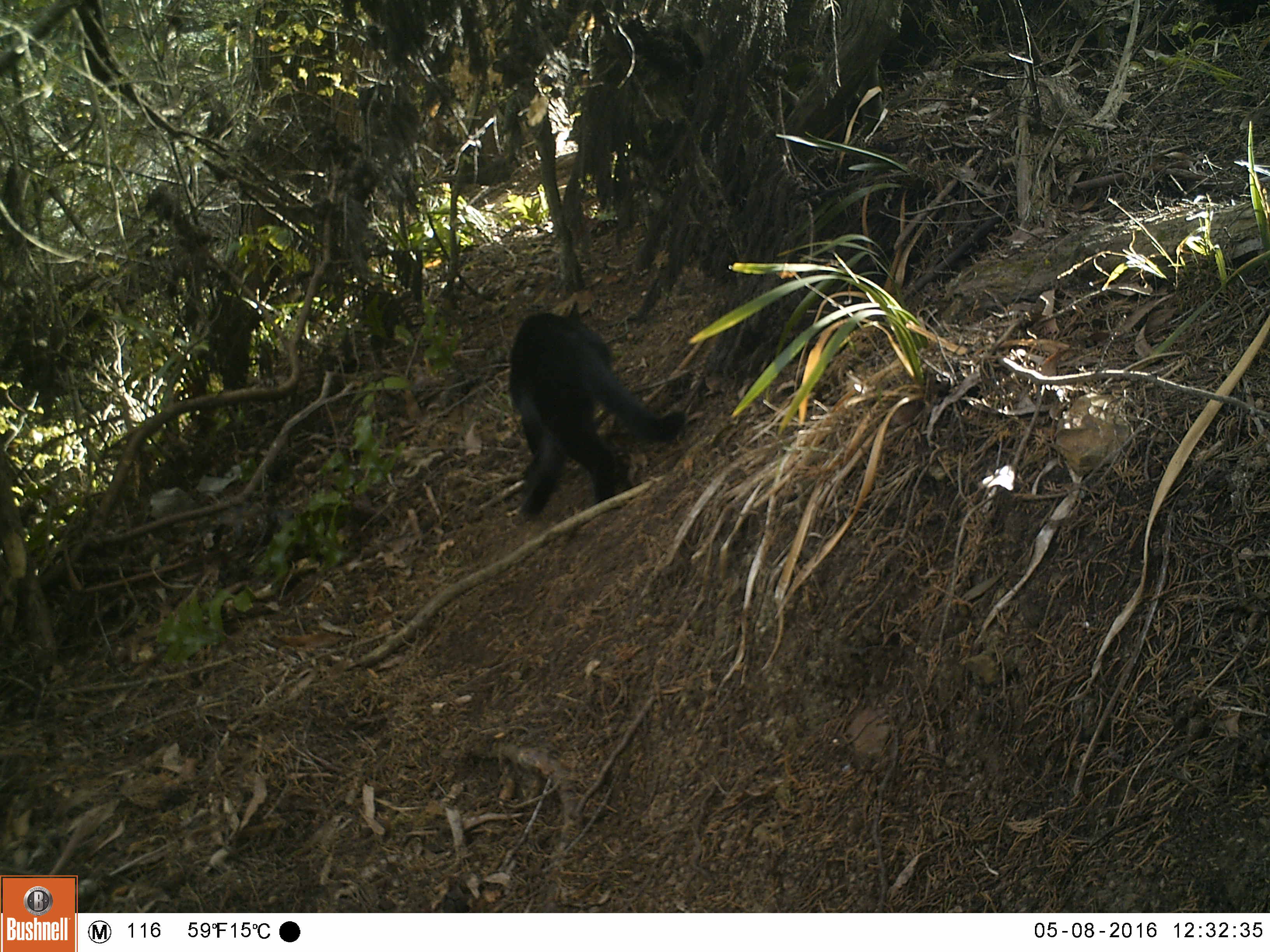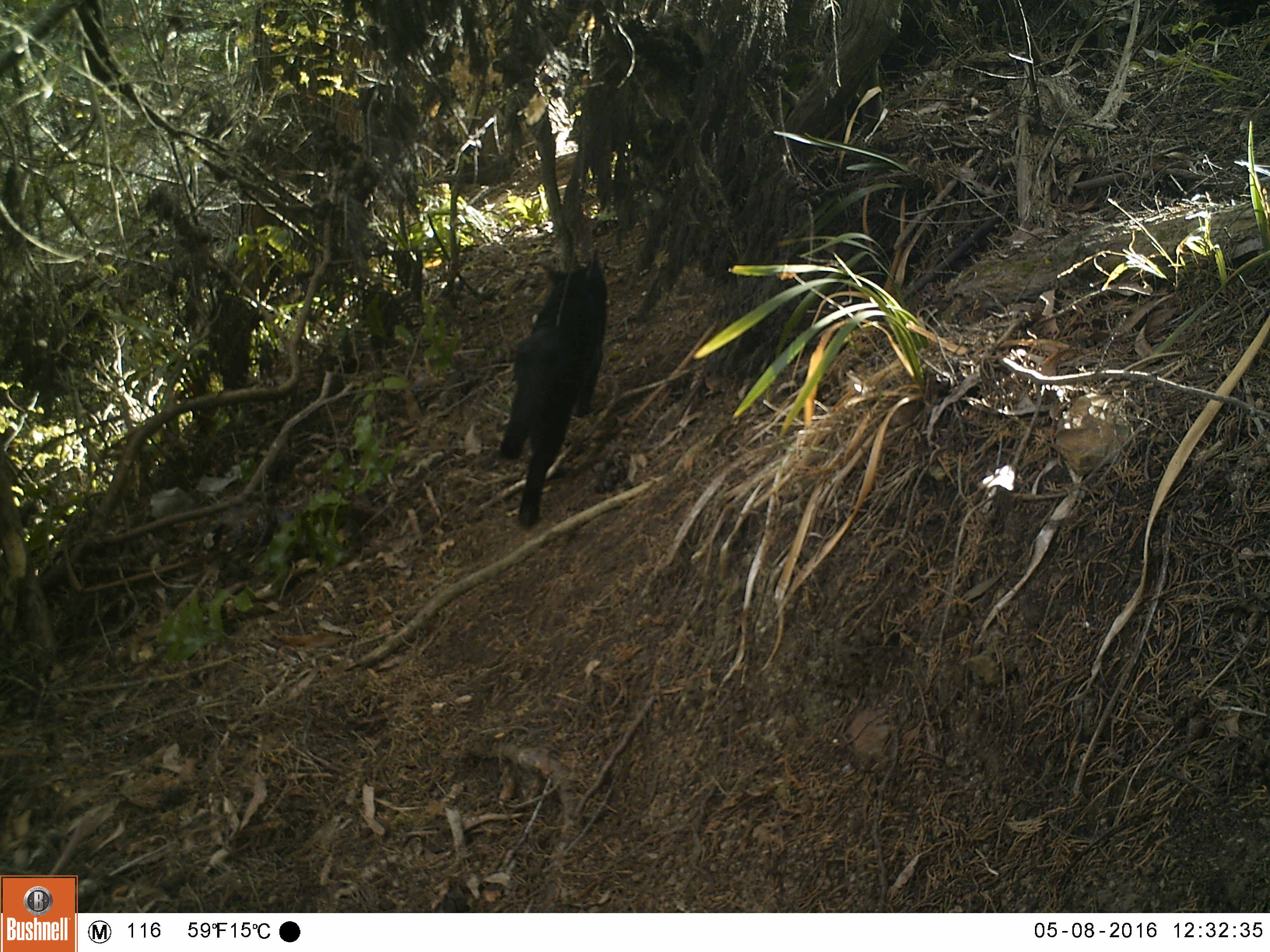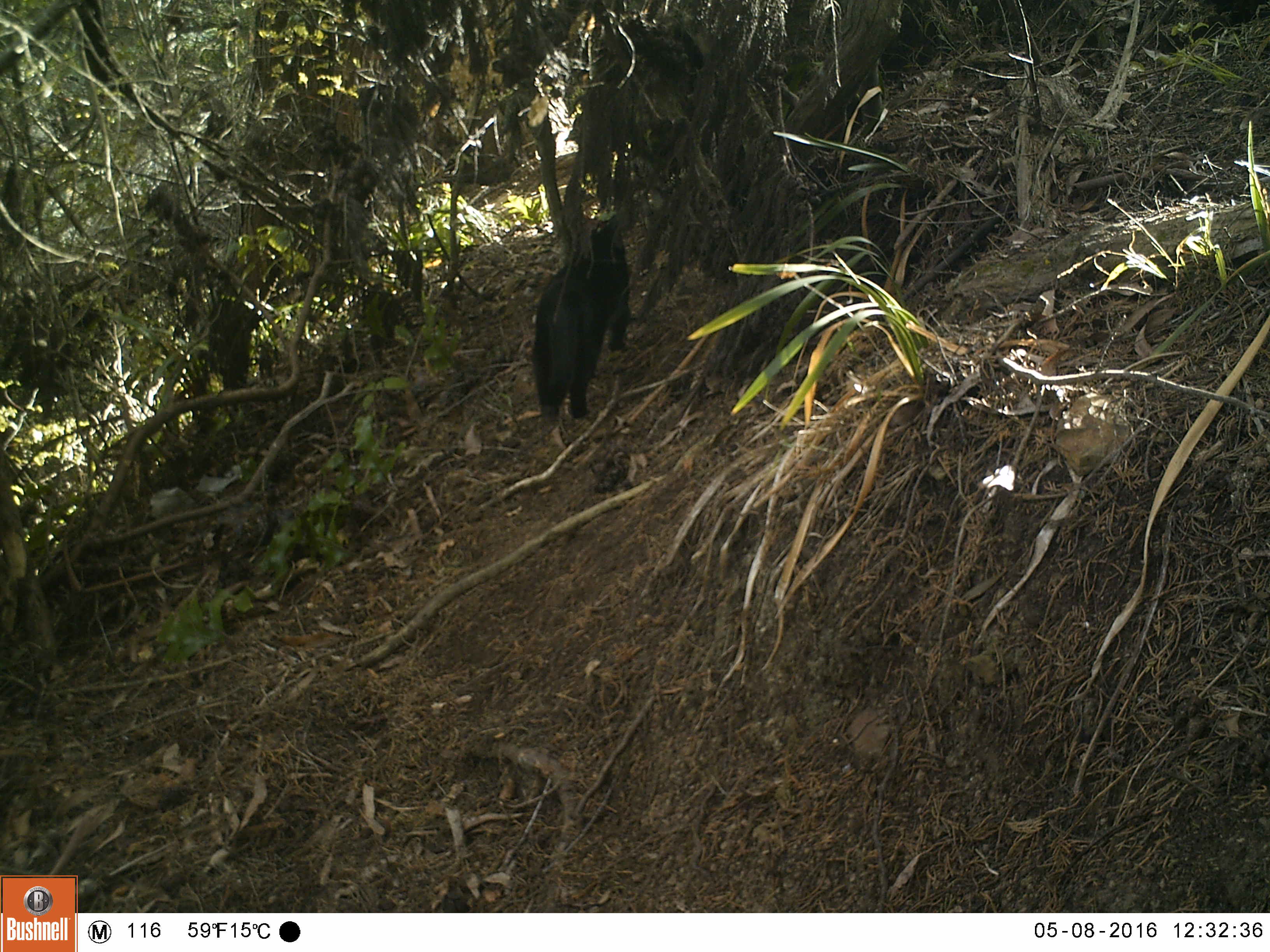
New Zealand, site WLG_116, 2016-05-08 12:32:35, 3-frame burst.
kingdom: Animalia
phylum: Chordata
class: Mammalia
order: Carnivora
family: Felidae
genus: Felis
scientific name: Felis catus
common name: domestic cat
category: cat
Cat (domestic cat) (Felis catus).